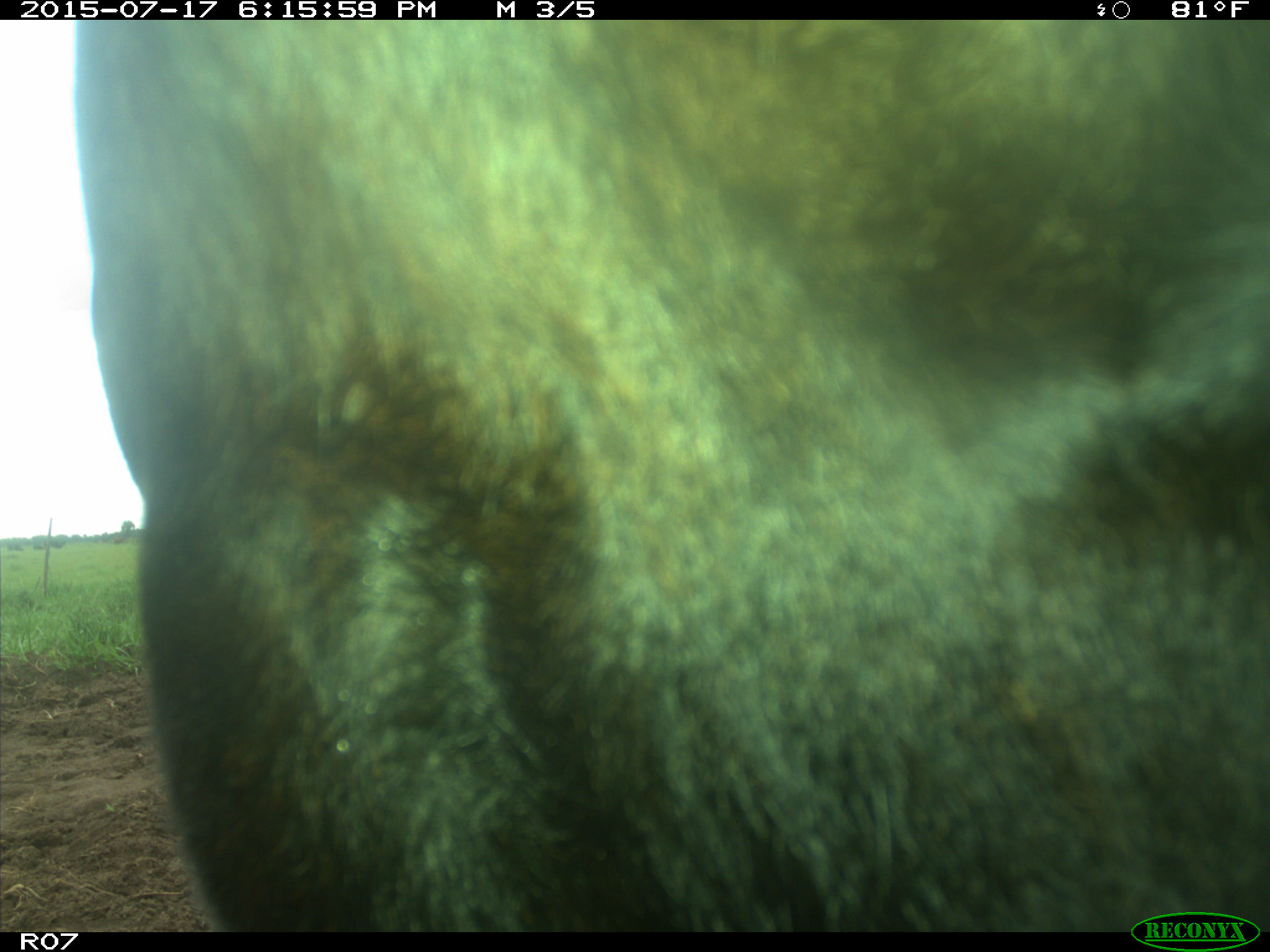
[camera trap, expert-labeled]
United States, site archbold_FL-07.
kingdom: Animalia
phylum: Chordata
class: Mammalia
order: Artiodactyla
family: Bovidae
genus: Bos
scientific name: Bos taurus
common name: domestic cow